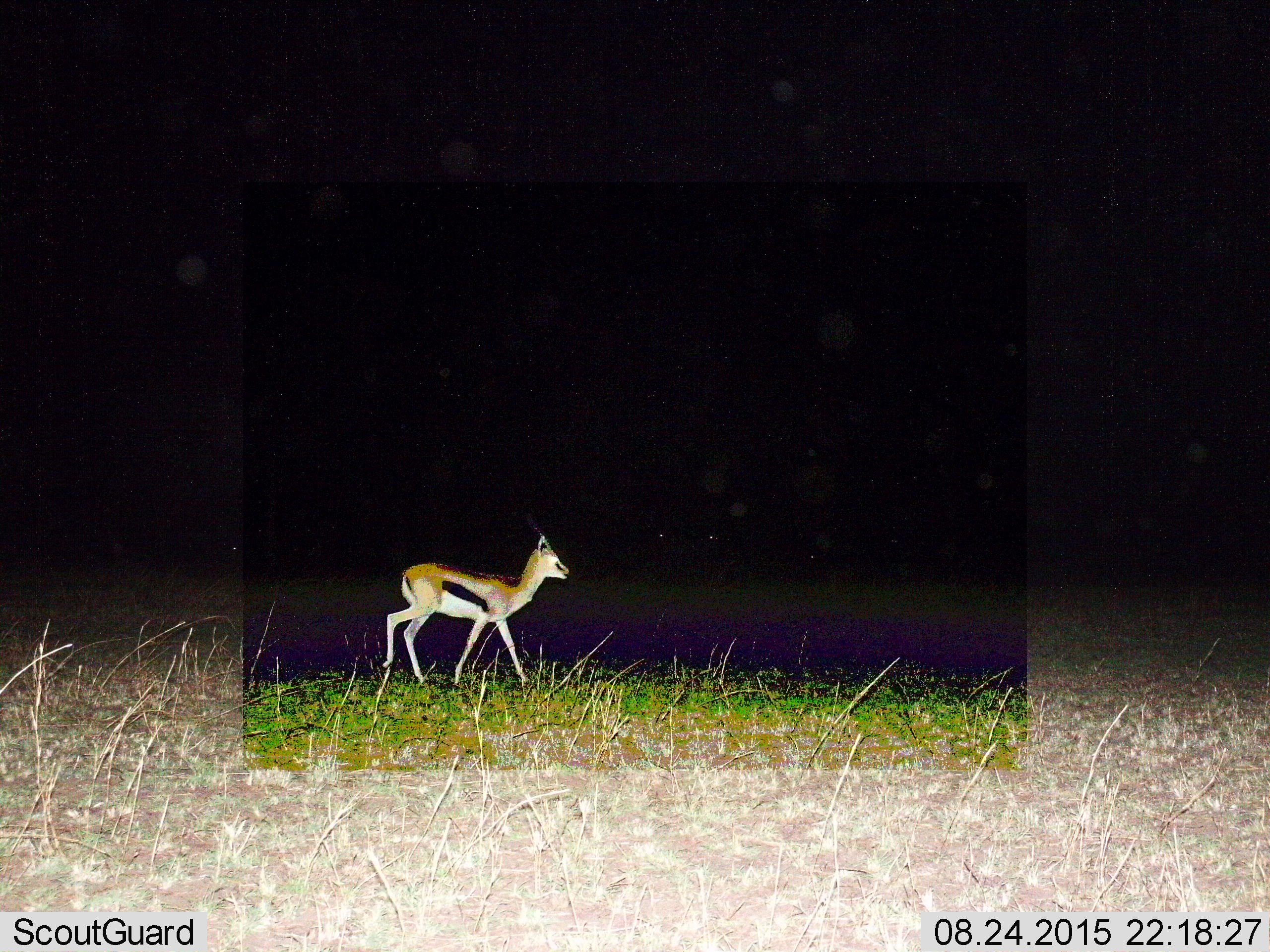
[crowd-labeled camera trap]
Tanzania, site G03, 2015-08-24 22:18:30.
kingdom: Animalia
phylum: Chordata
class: Mammalia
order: Artiodactyla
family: Bovidae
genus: Eudorcas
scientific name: Eudorcas thomsonii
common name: thomson's gazelle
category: gazellethomsons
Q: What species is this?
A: Gazellethomsons (thomson's gazelle) (Eudorcas thomsonii).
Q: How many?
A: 1.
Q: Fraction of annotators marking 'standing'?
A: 31%.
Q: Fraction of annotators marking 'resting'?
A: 0%.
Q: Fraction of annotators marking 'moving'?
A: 92%.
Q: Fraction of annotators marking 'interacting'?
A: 0%.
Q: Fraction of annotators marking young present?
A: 8%.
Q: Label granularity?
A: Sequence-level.